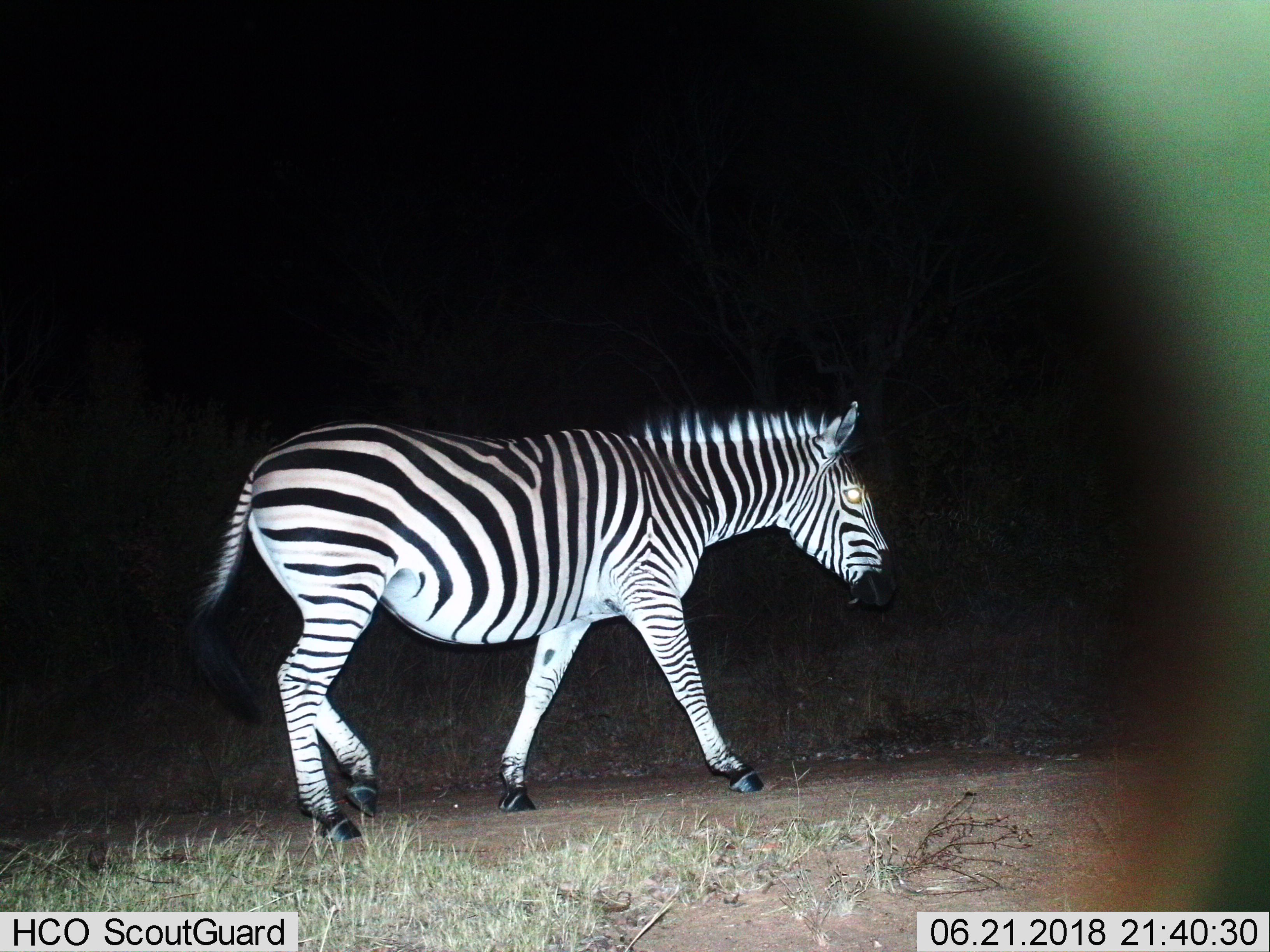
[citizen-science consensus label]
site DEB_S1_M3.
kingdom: Animalia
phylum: Chordata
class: Mammalia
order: Perissodactyla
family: Equidae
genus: Equus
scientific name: Equus quagga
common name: plains zebra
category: zebraplains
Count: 1.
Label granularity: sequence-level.